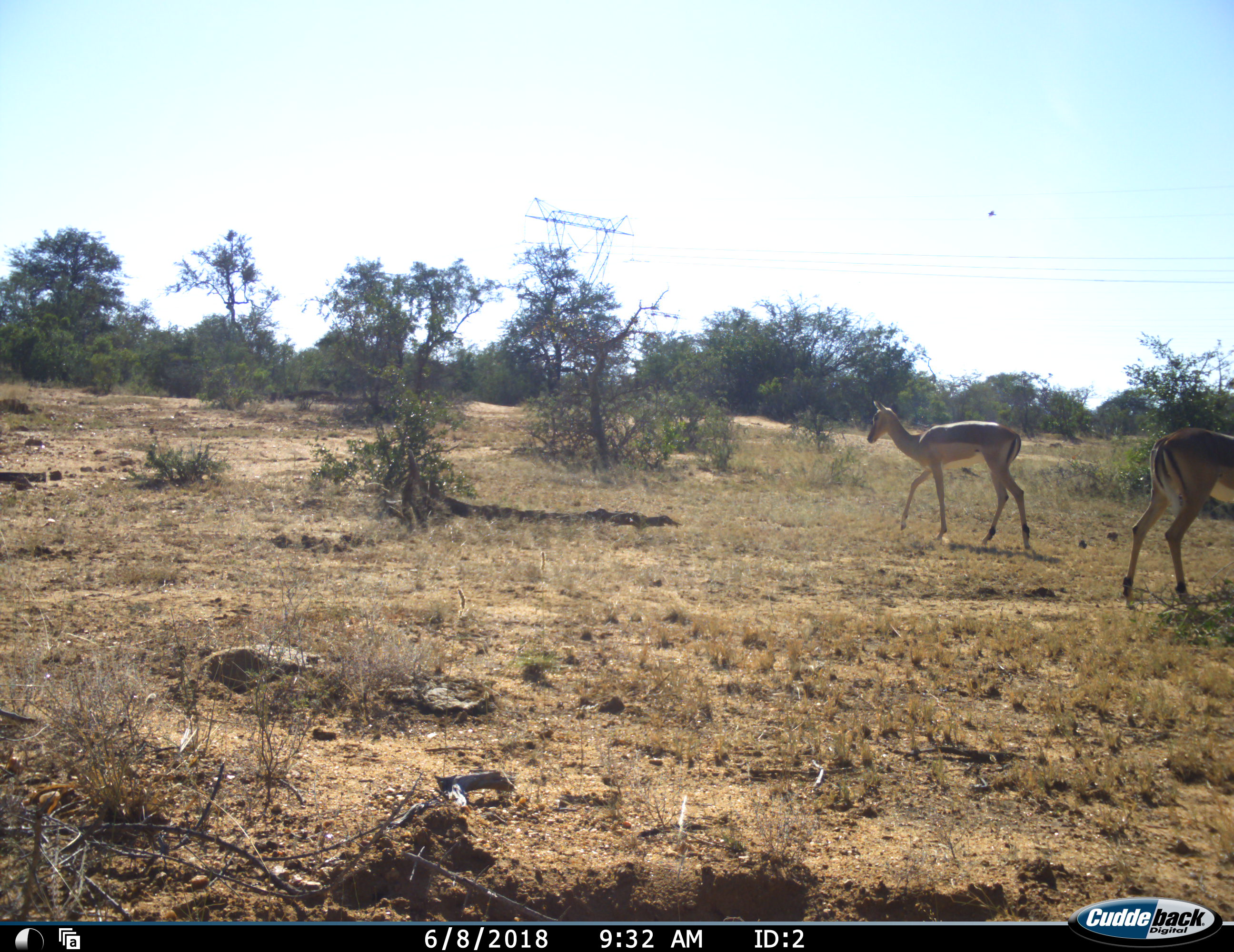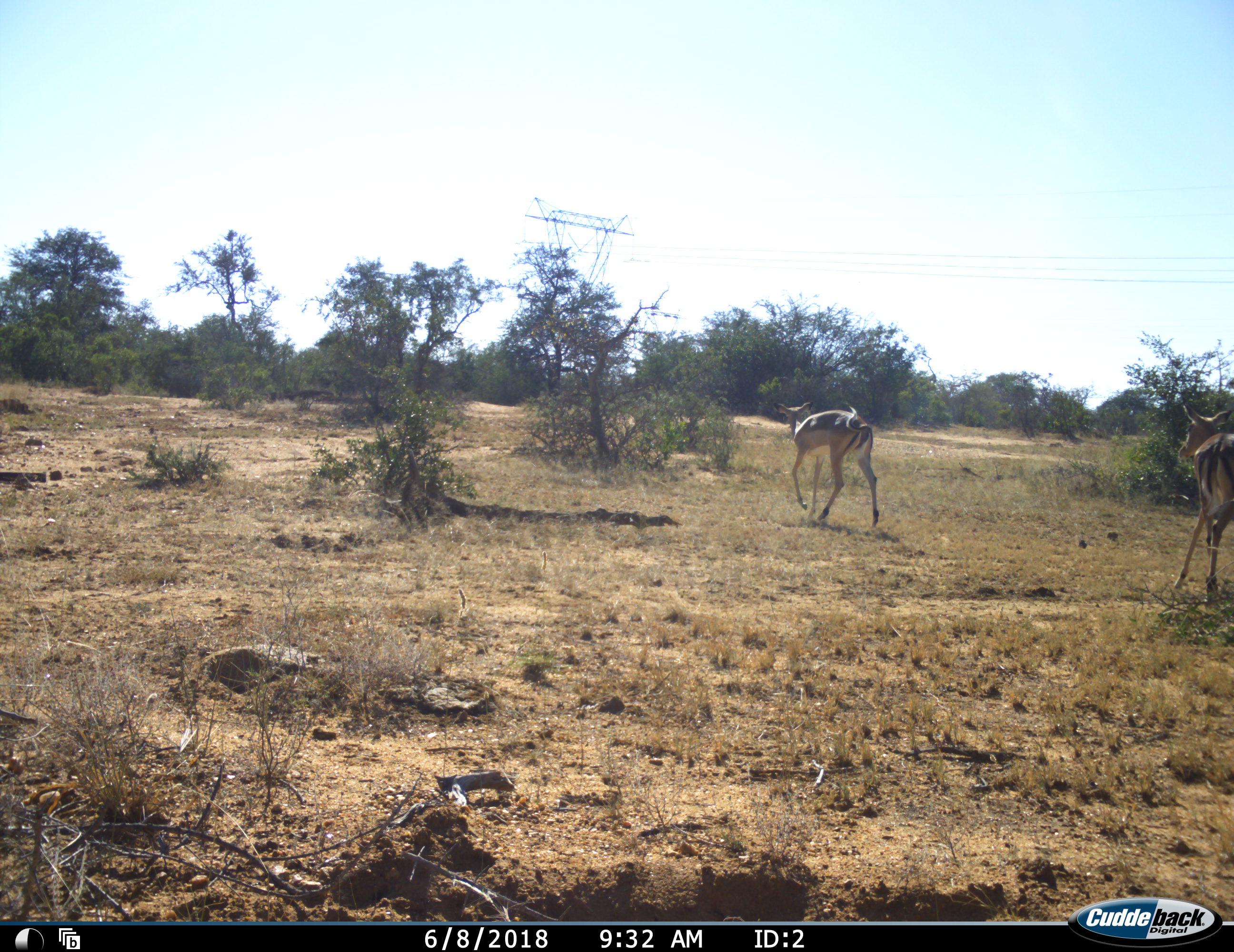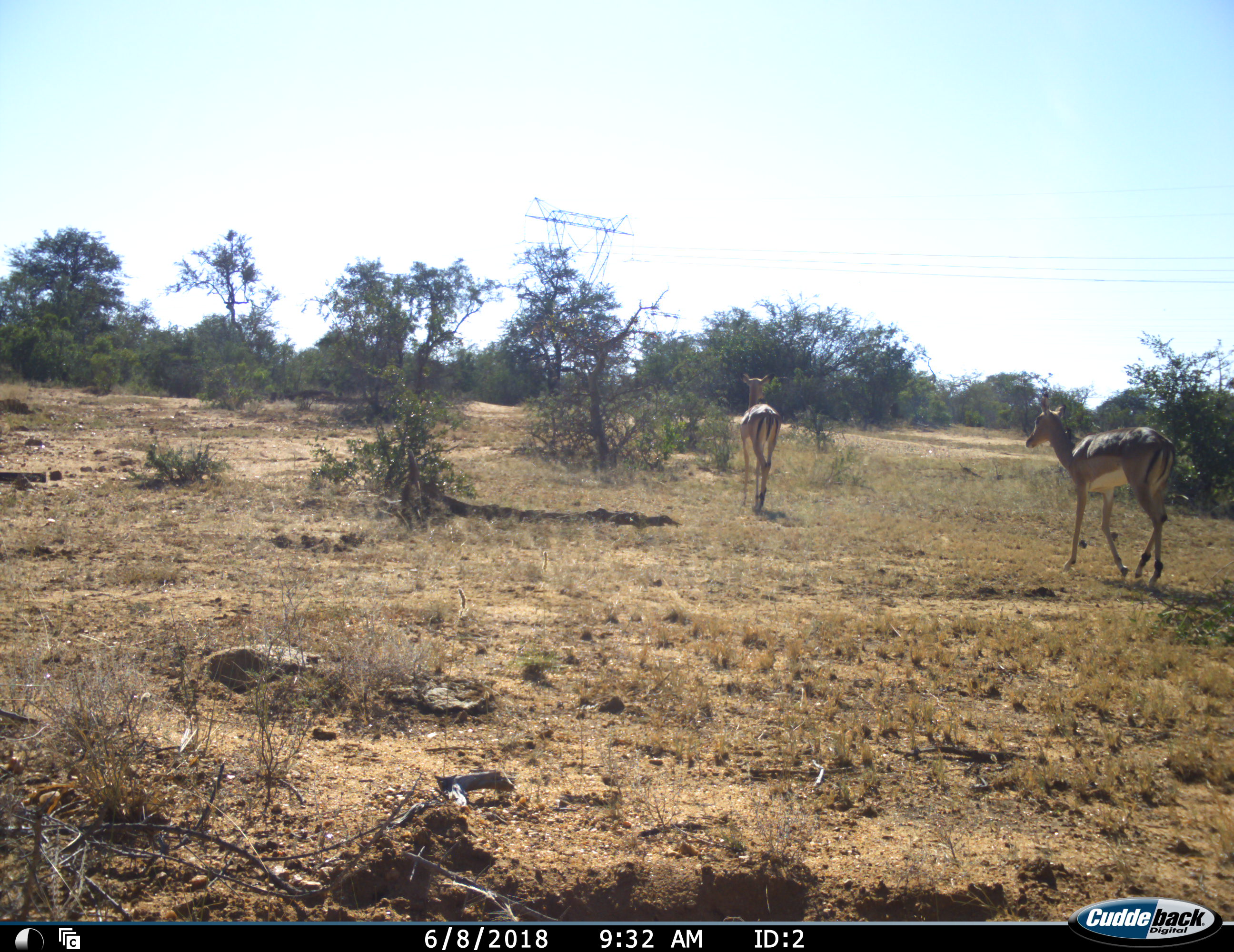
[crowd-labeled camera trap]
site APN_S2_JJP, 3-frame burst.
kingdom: Animalia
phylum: Chordata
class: Mammalia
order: Artiodactyla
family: Bovidae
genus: Aepyceros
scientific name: Aepyceros melampus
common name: impala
Impala (Aepyceros melampus), count 2. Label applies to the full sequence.